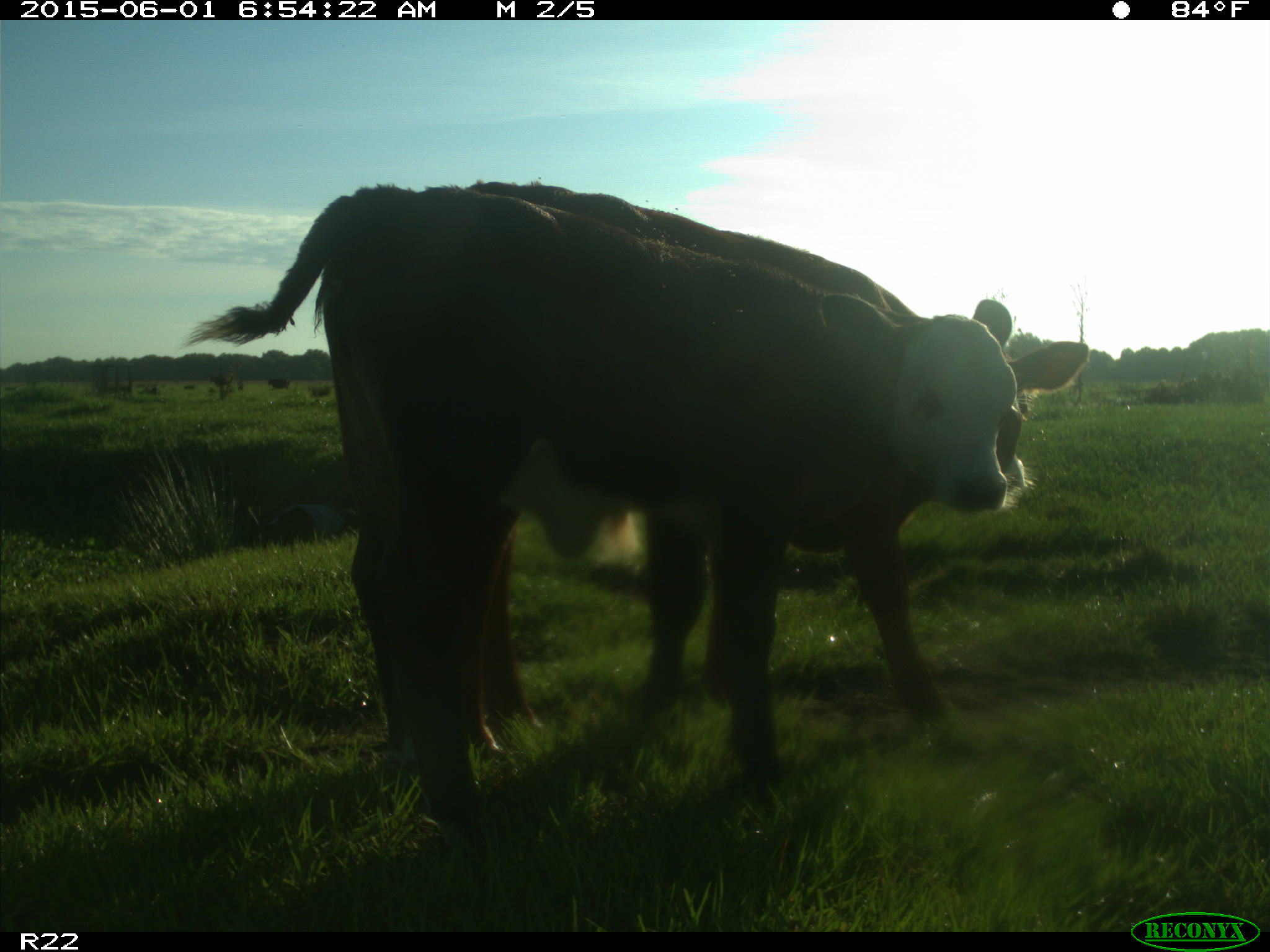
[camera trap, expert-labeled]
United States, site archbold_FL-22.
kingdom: Animalia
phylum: Chordata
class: Mammalia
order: Artiodactyla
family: Bovidae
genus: Bos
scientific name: Bos taurus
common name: domestic cow